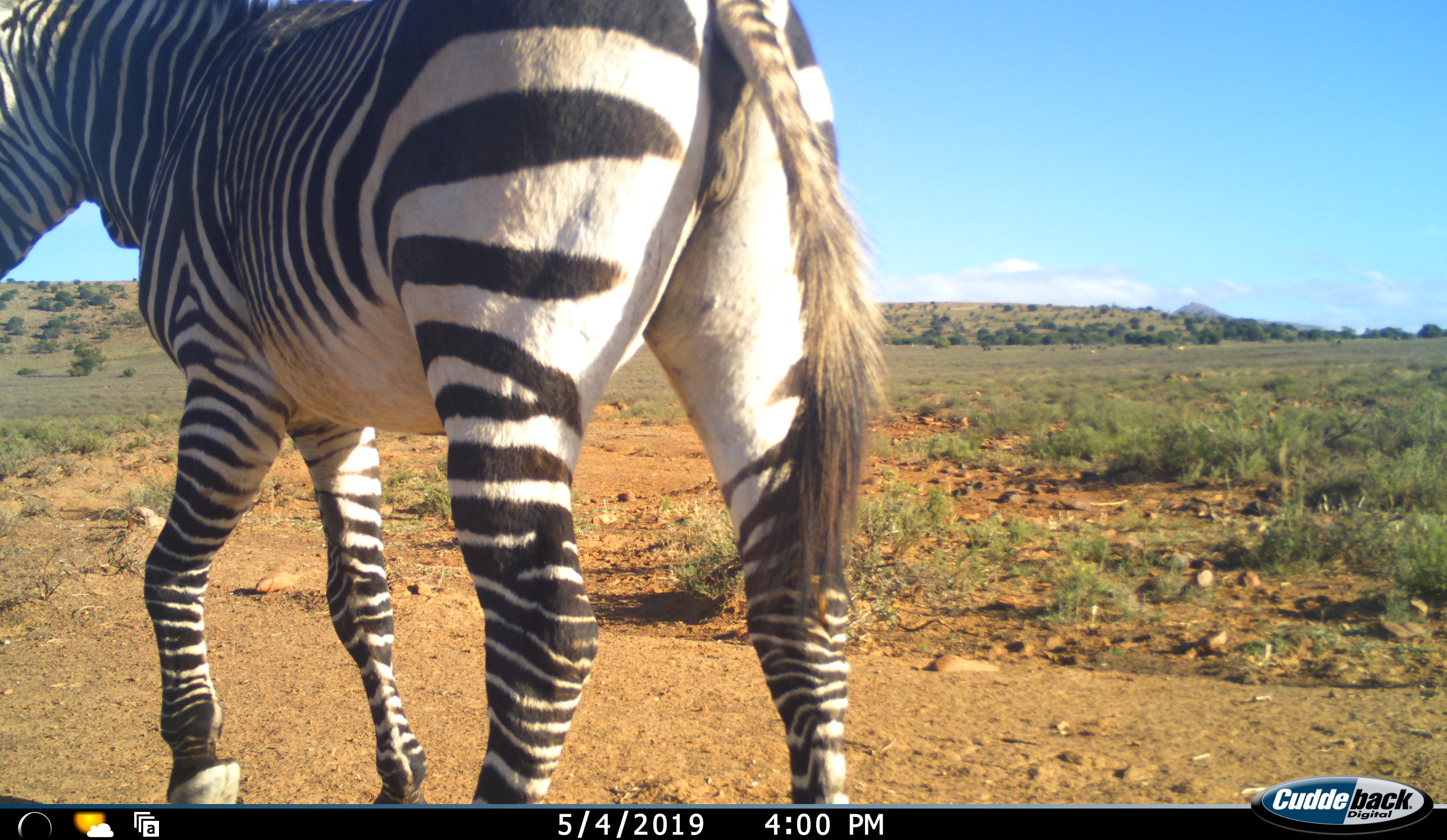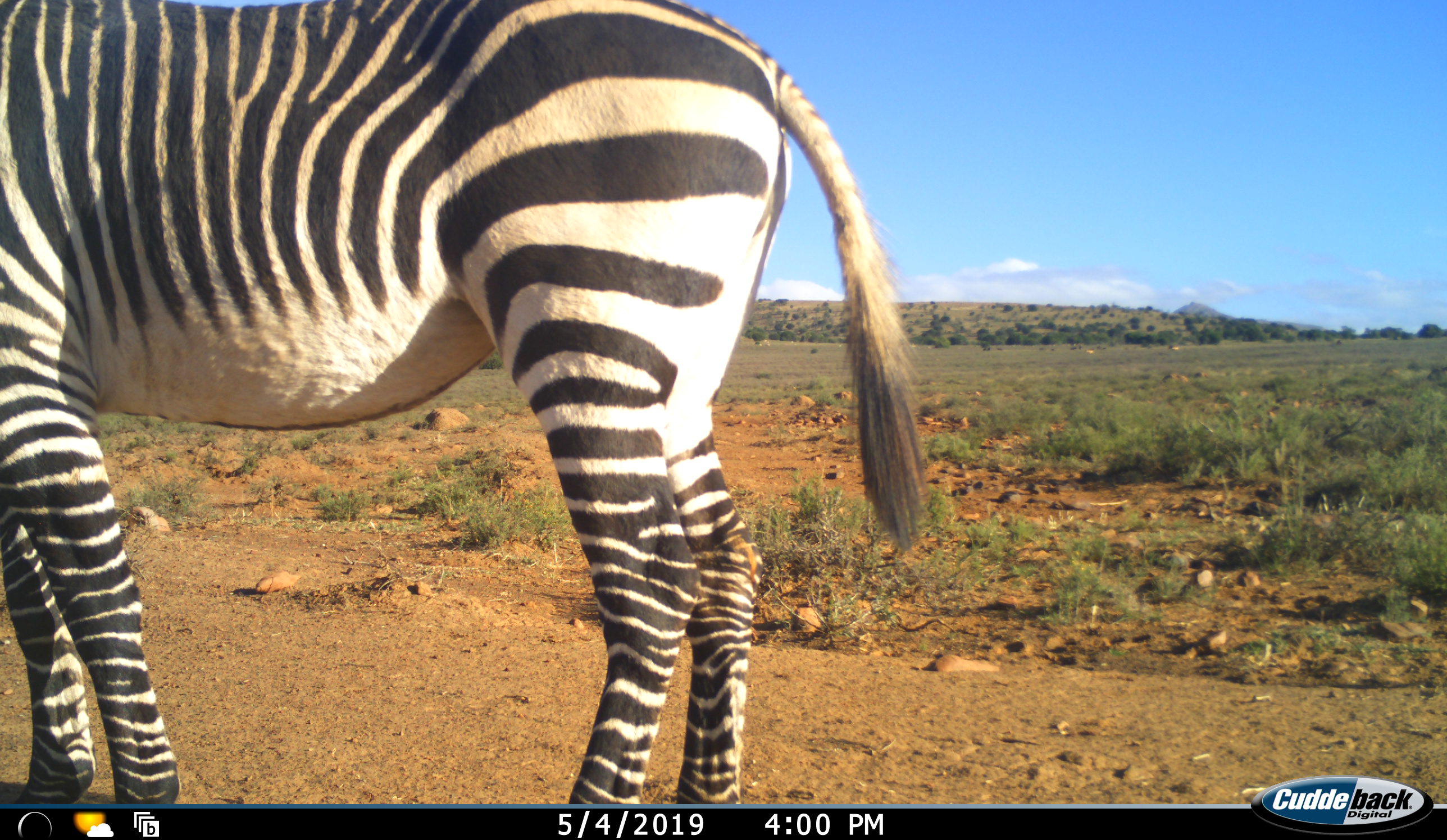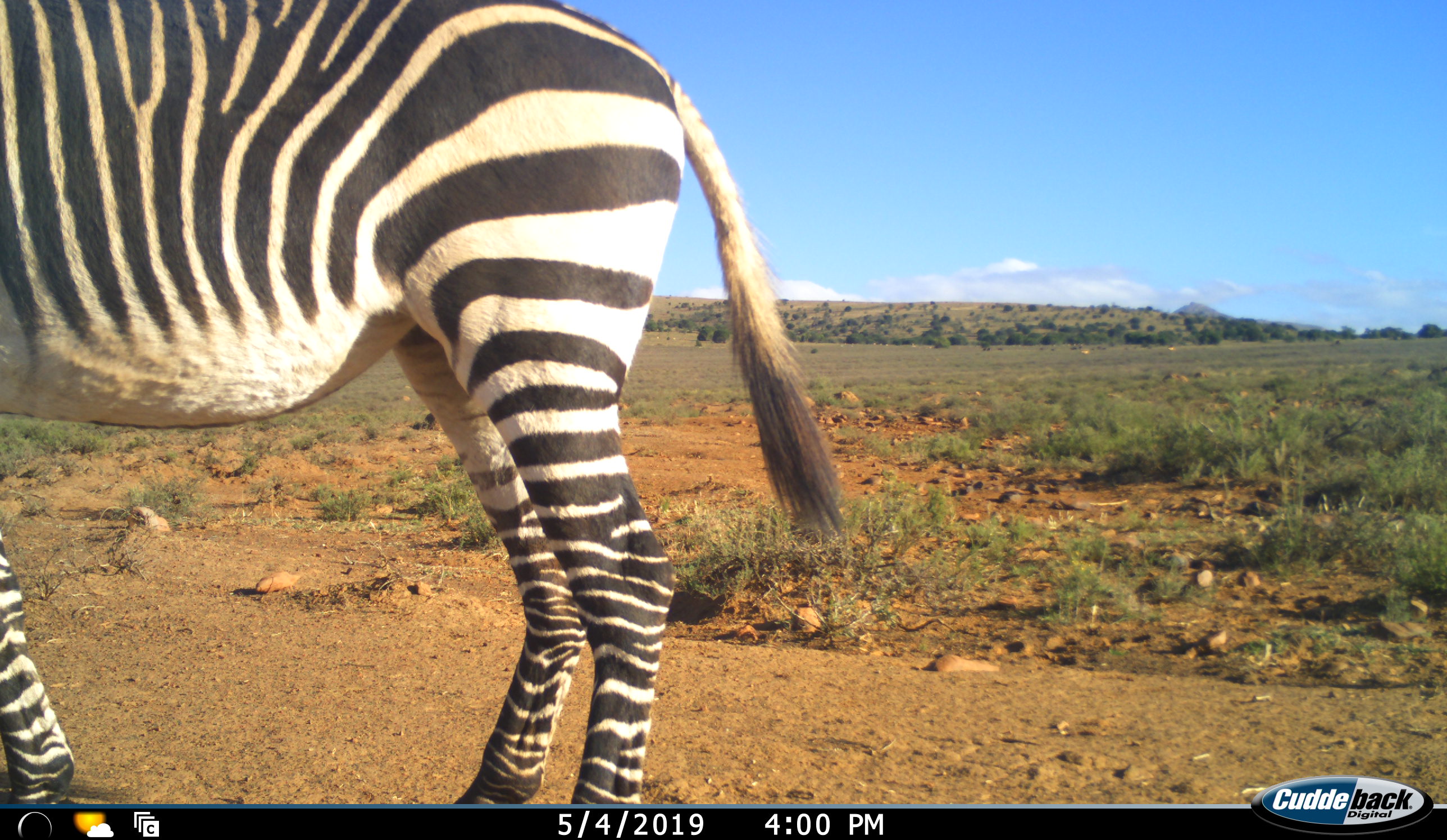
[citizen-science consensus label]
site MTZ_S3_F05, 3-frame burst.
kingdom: Animalia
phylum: Chordata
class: Mammalia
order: Perissodactyla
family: Equidae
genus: Equus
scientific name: Equus zebra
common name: mountain zebra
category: zebramountain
Zebramountain (mountain zebra) (Equus zebra), count 1. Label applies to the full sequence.